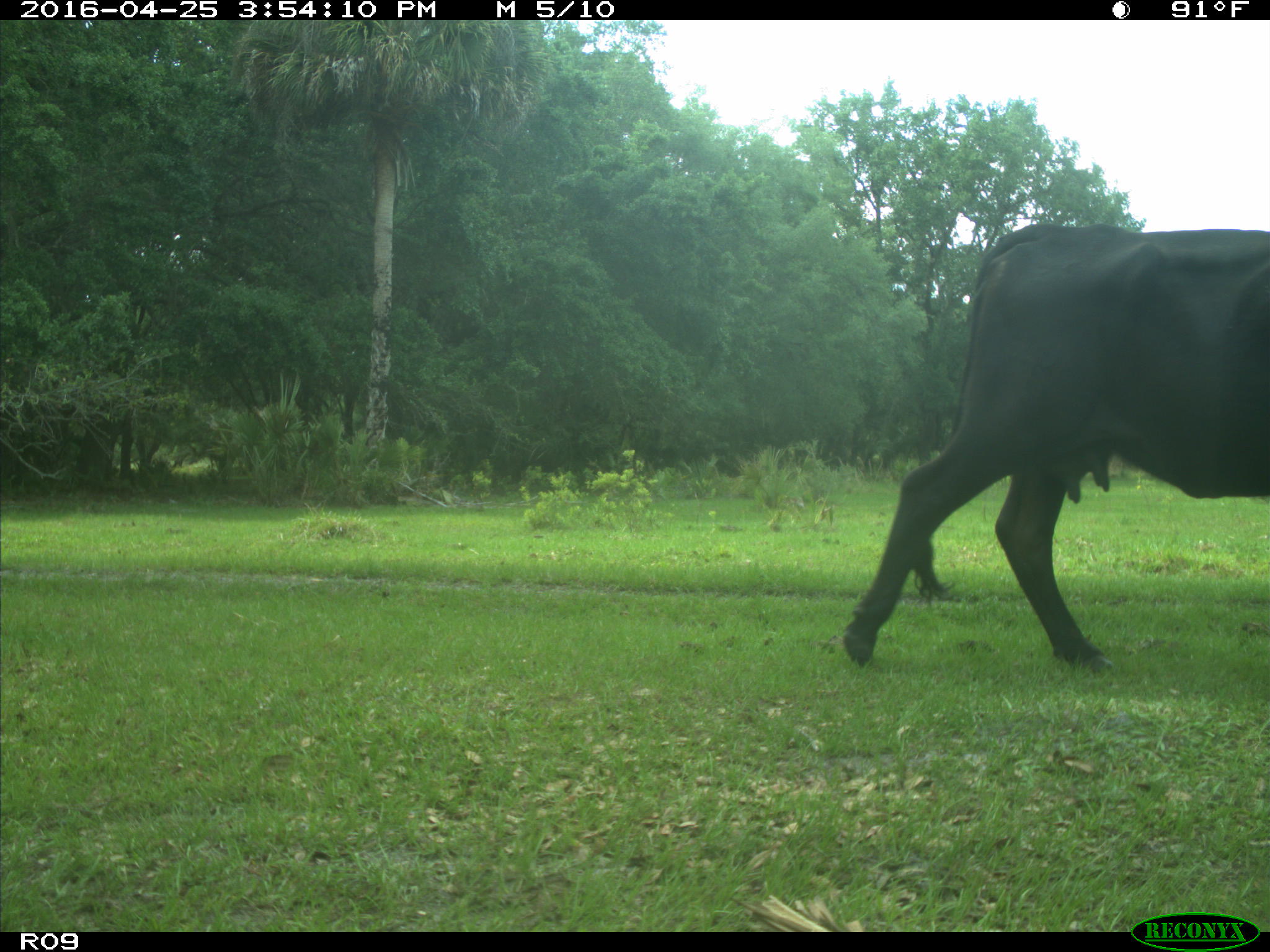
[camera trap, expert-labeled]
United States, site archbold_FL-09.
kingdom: Animalia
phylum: Chordata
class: Mammalia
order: Artiodactyla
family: Bovidae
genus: Bos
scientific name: Bos taurus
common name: domestic cow